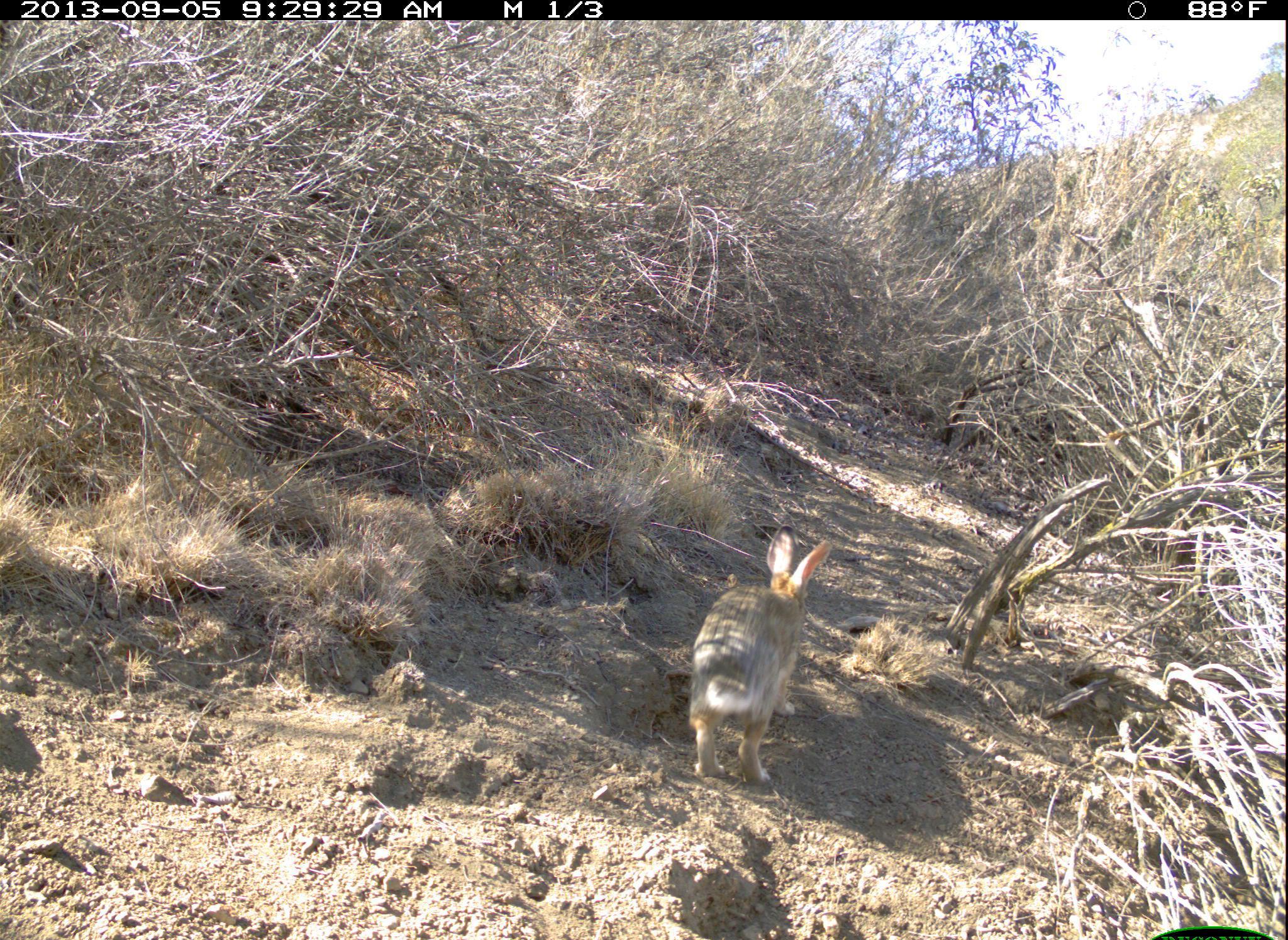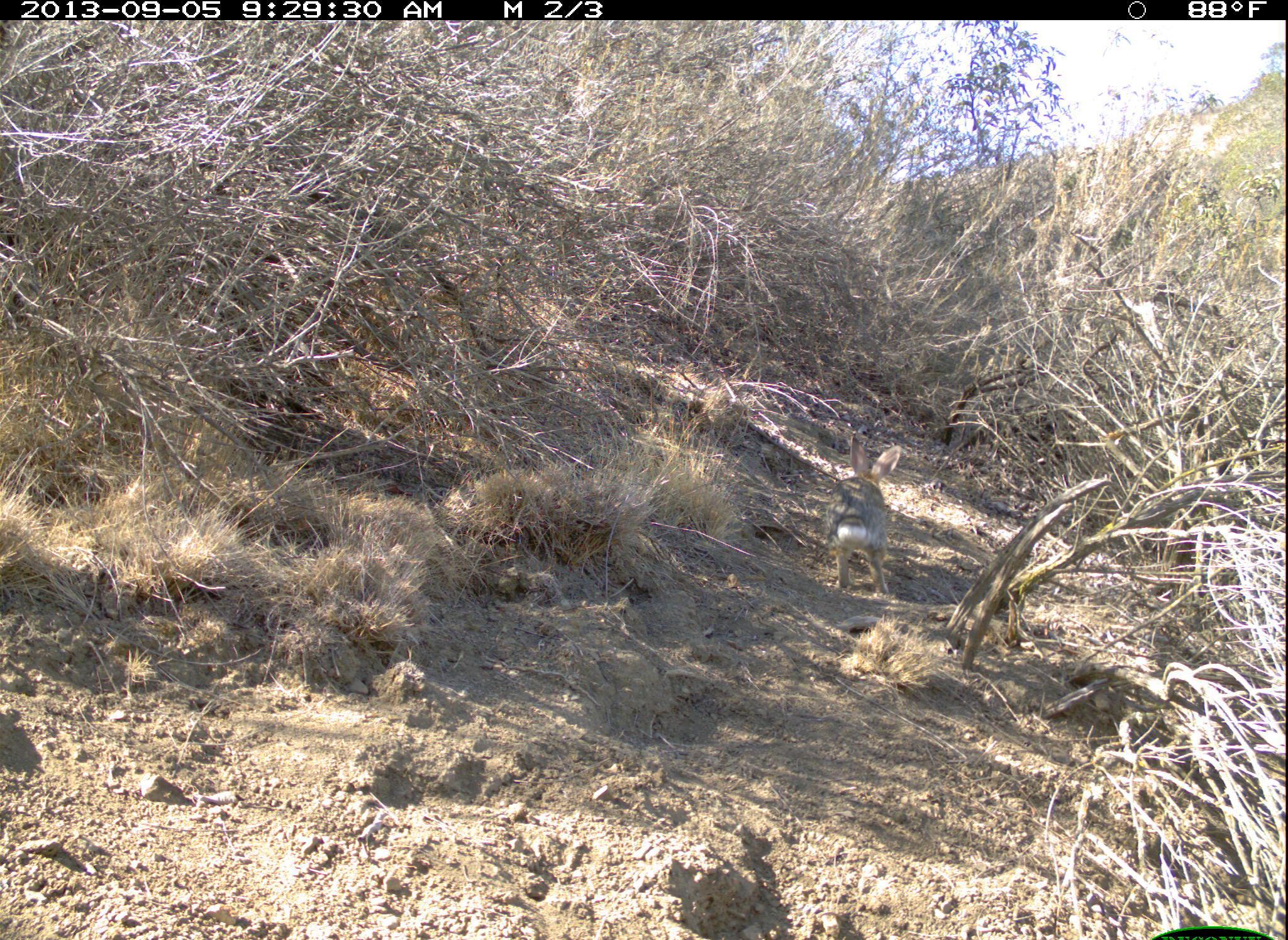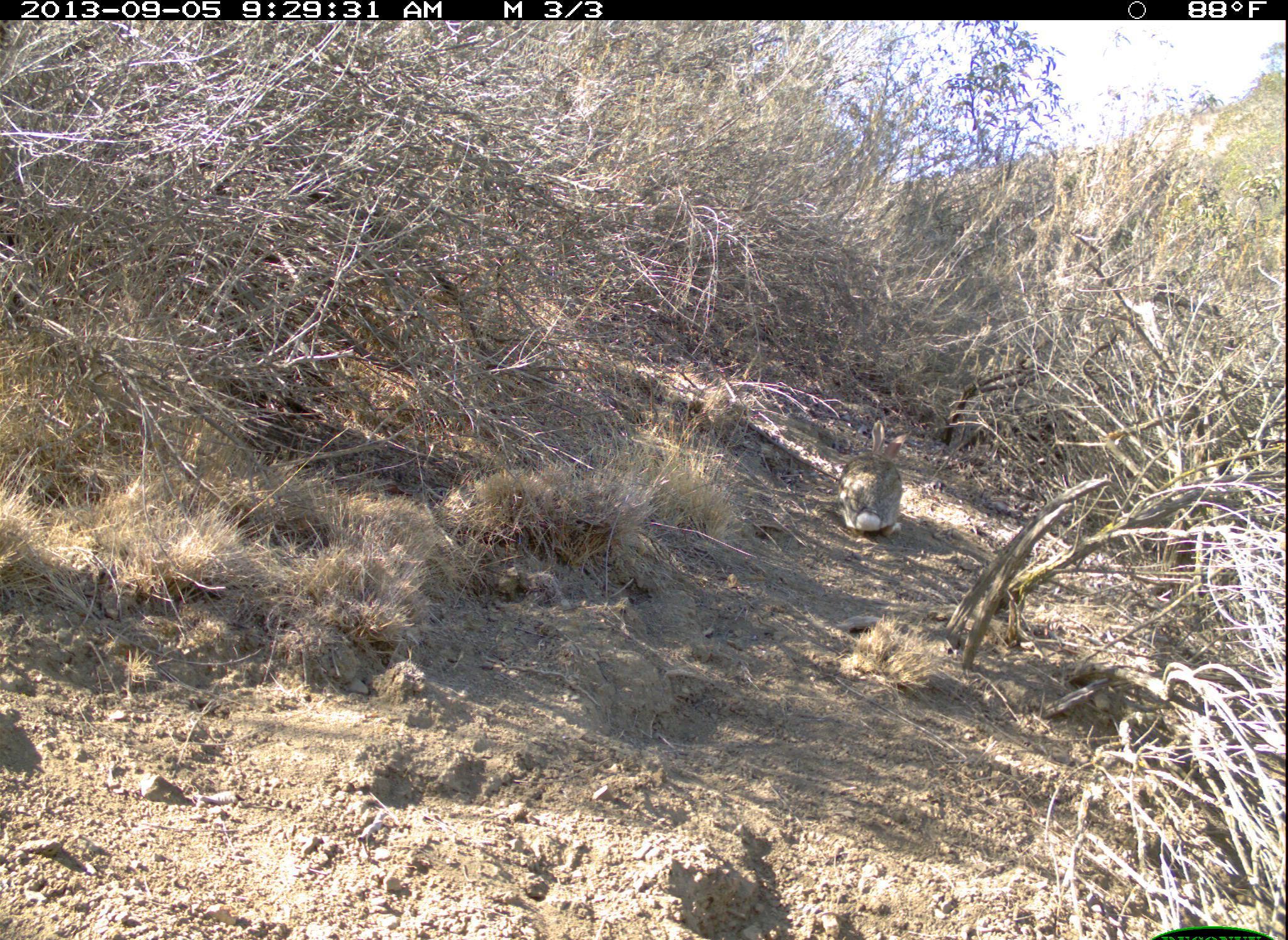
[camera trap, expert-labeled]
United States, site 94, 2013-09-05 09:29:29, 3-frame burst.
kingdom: Animalia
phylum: Chordata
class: Mammalia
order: Lagomorpha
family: Leporidae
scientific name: Leporidae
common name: rabbits and hares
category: rabbit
Rabbit (rabbits and hares) (Leporidae).